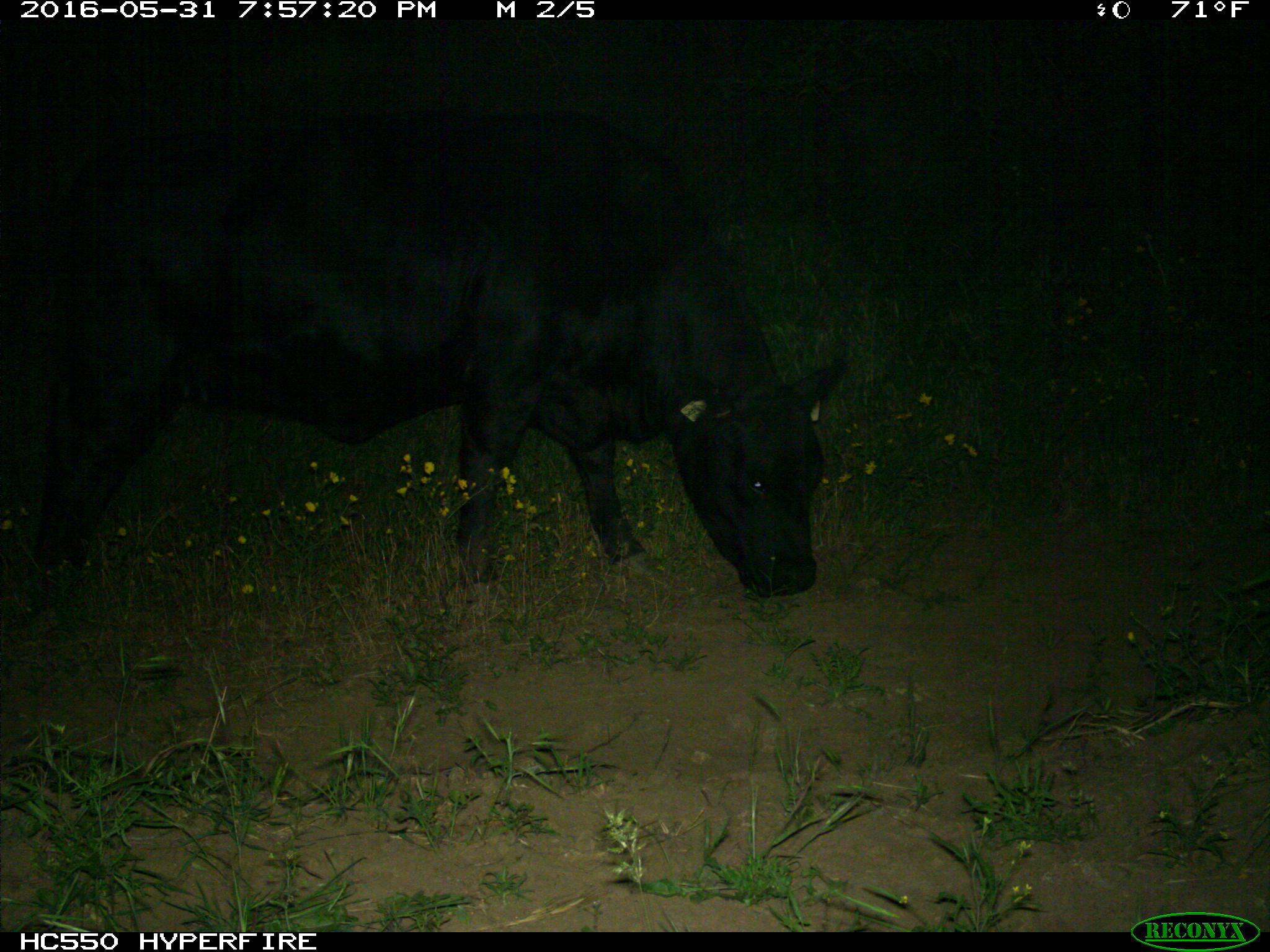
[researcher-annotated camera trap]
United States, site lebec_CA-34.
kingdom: Animalia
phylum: Chordata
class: Mammalia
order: Artiodactyla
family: Bovidae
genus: Bos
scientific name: Bos taurus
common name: domestic cow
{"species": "Bos taurus (domestic cow)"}